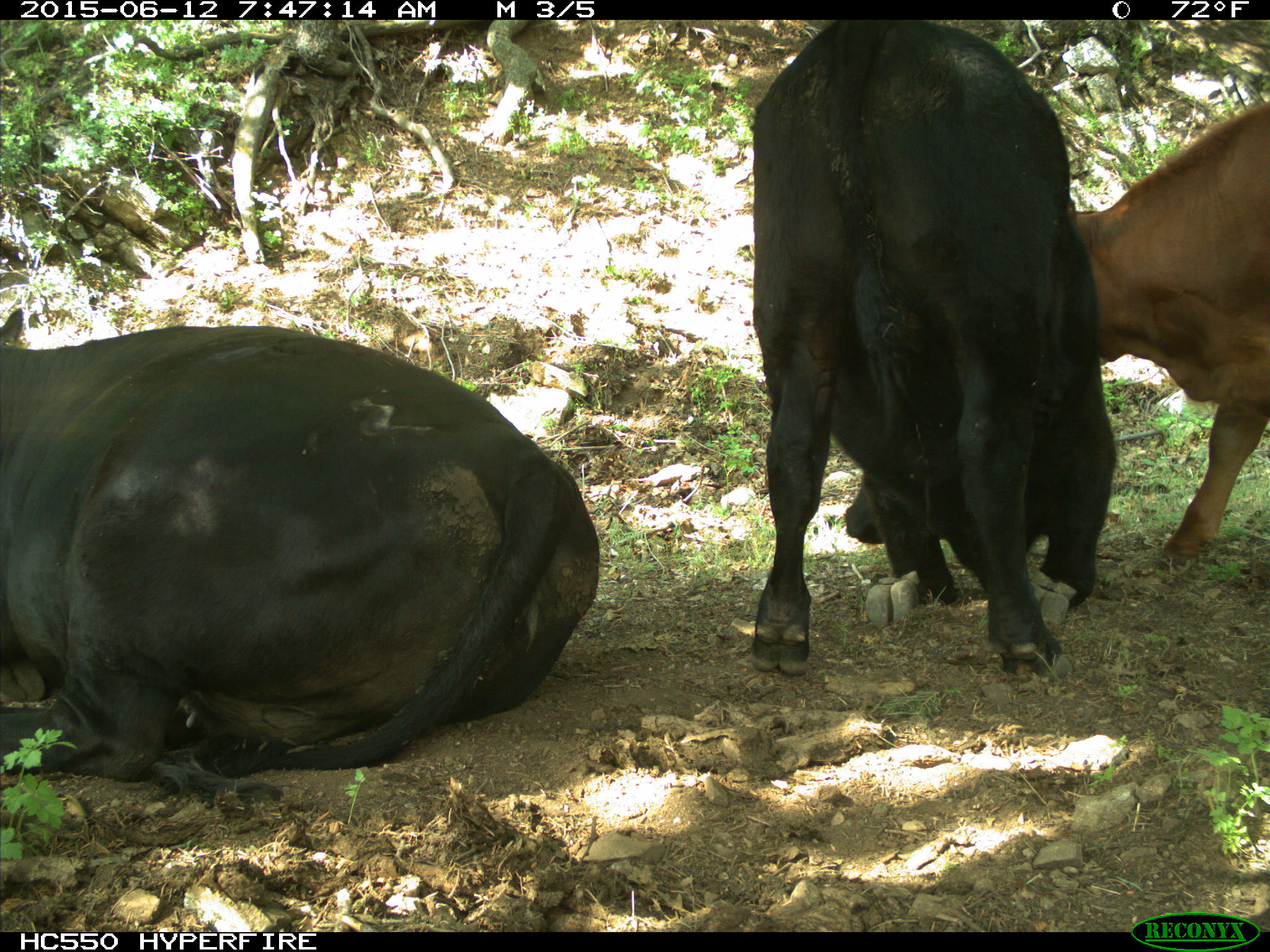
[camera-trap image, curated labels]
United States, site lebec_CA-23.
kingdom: Animalia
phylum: Chordata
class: Mammalia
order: Artiodactyla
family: Bovidae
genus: Bos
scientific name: Bos taurus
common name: domestic cow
Bos taurus (domestic cow).